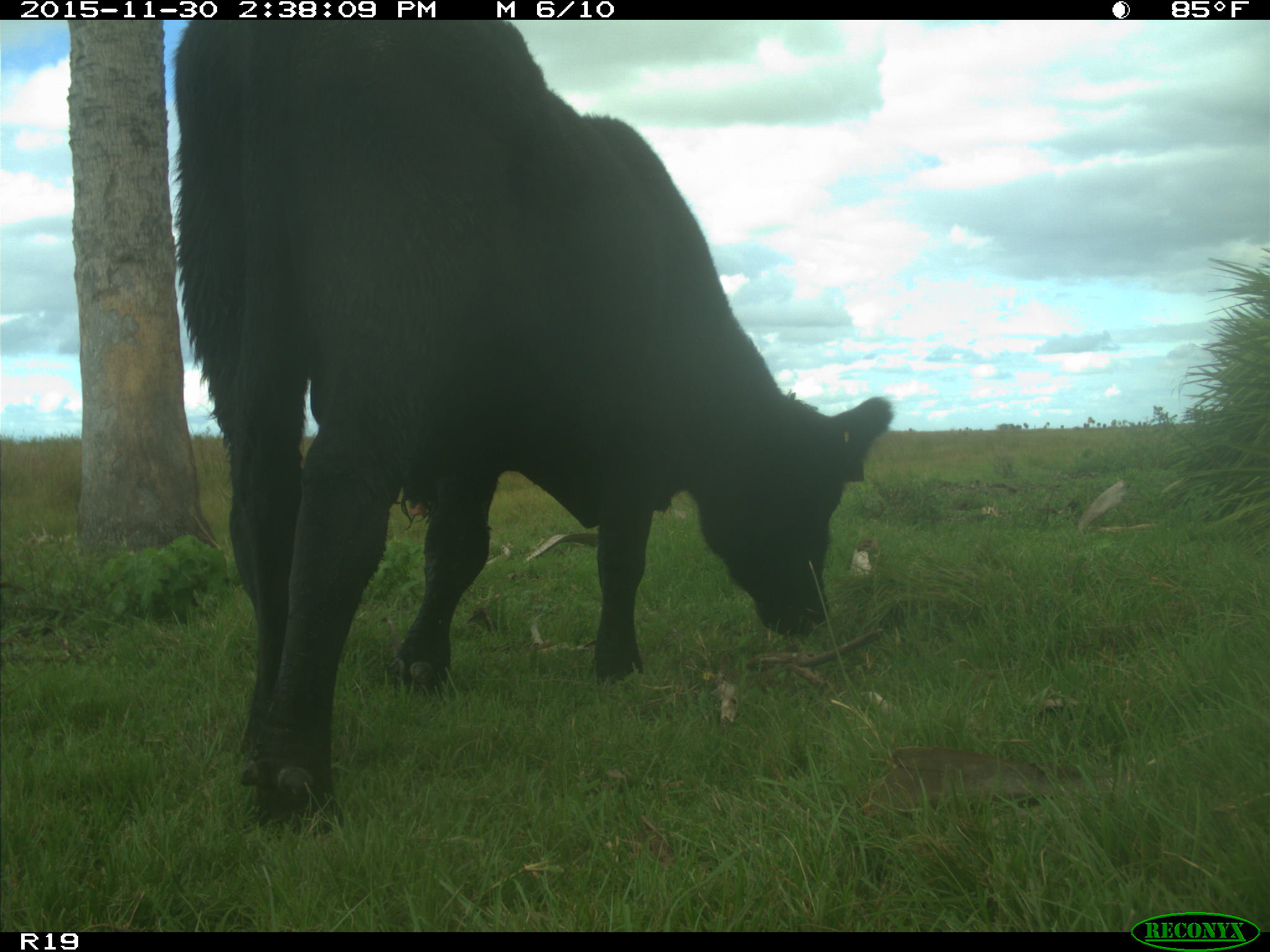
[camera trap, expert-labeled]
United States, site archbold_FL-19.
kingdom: Animalia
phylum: Chordata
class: Mammalia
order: Artiodactyla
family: Bovidae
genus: Bos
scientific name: Bos taurus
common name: domestic cow